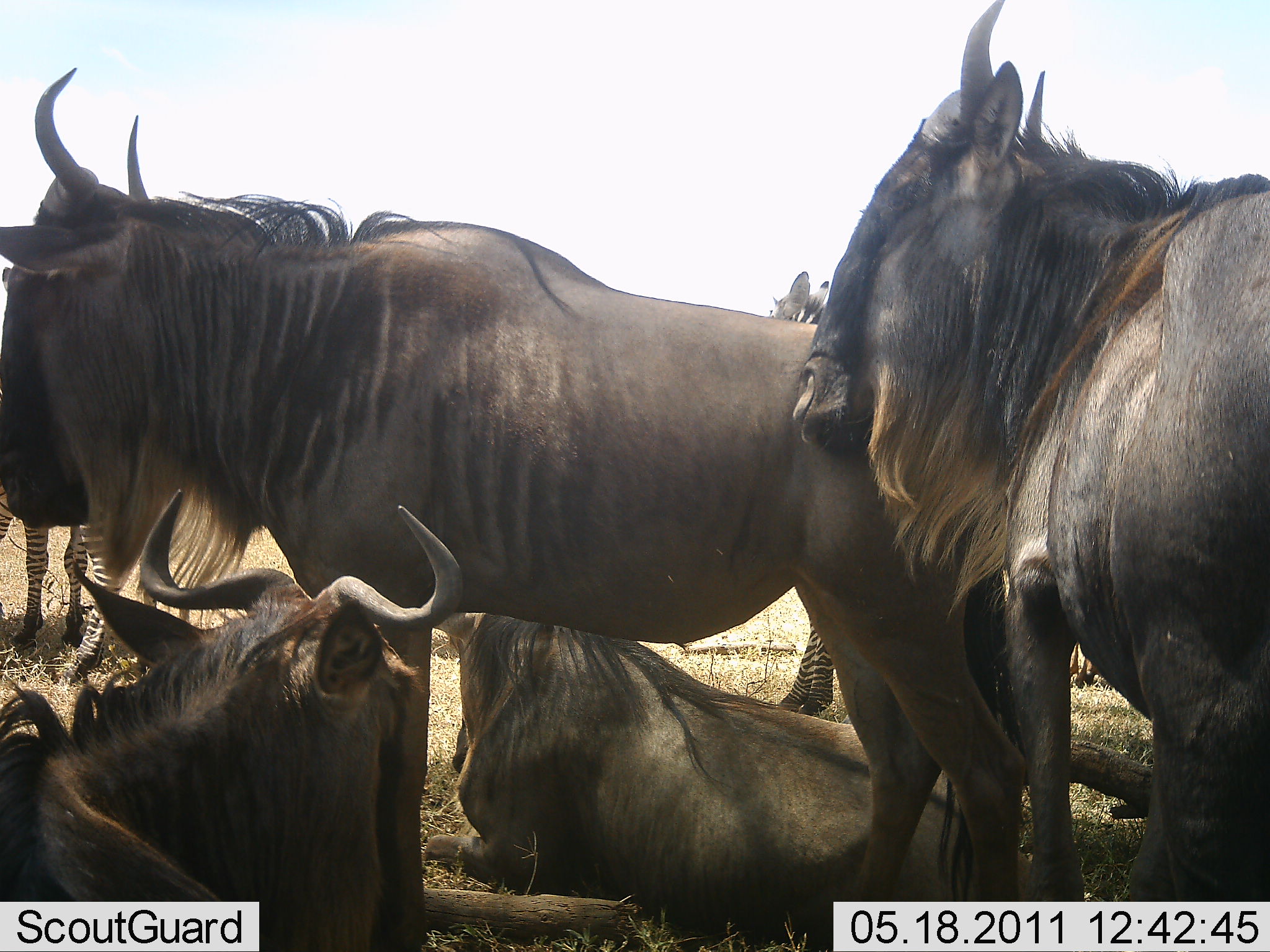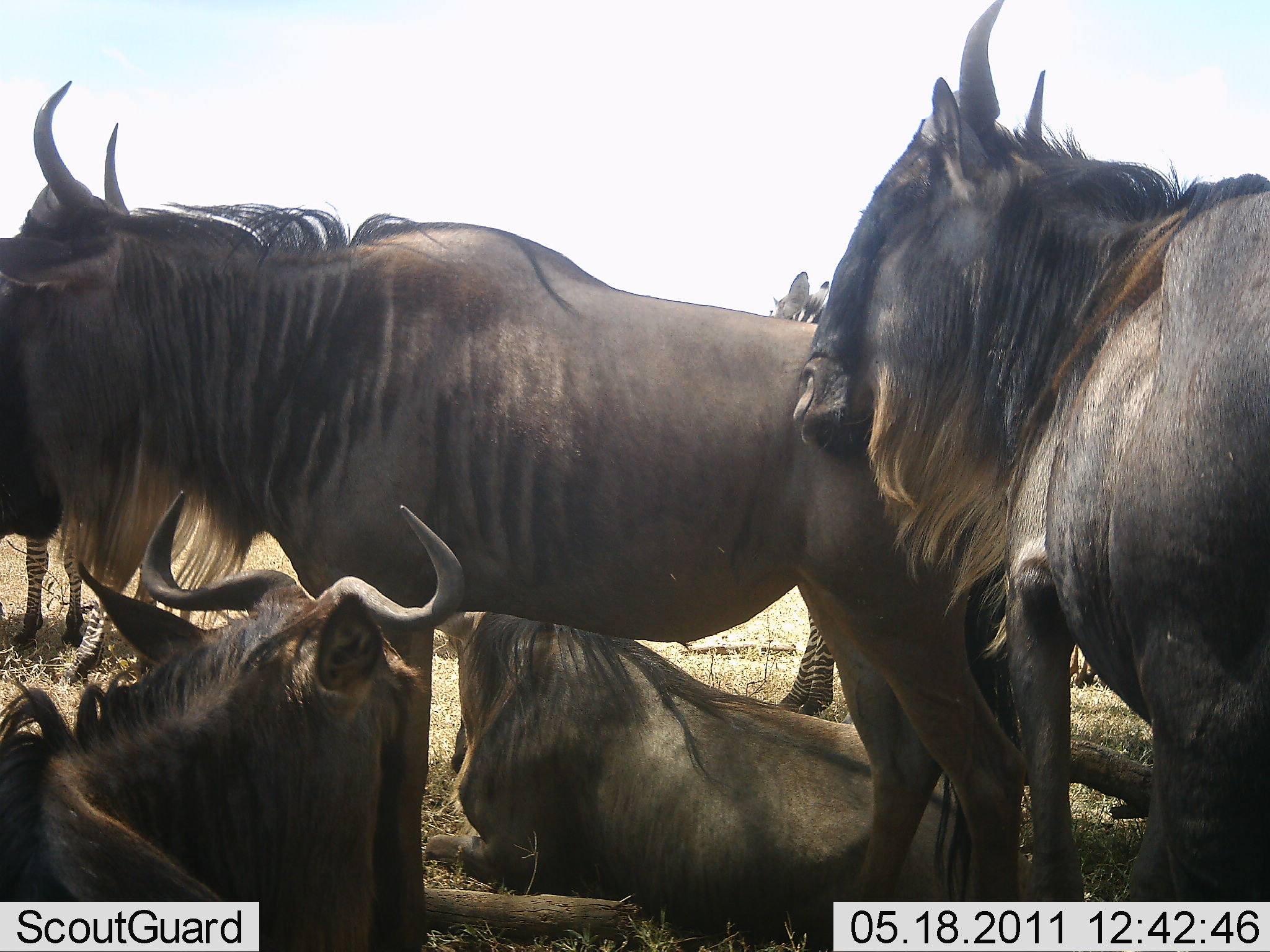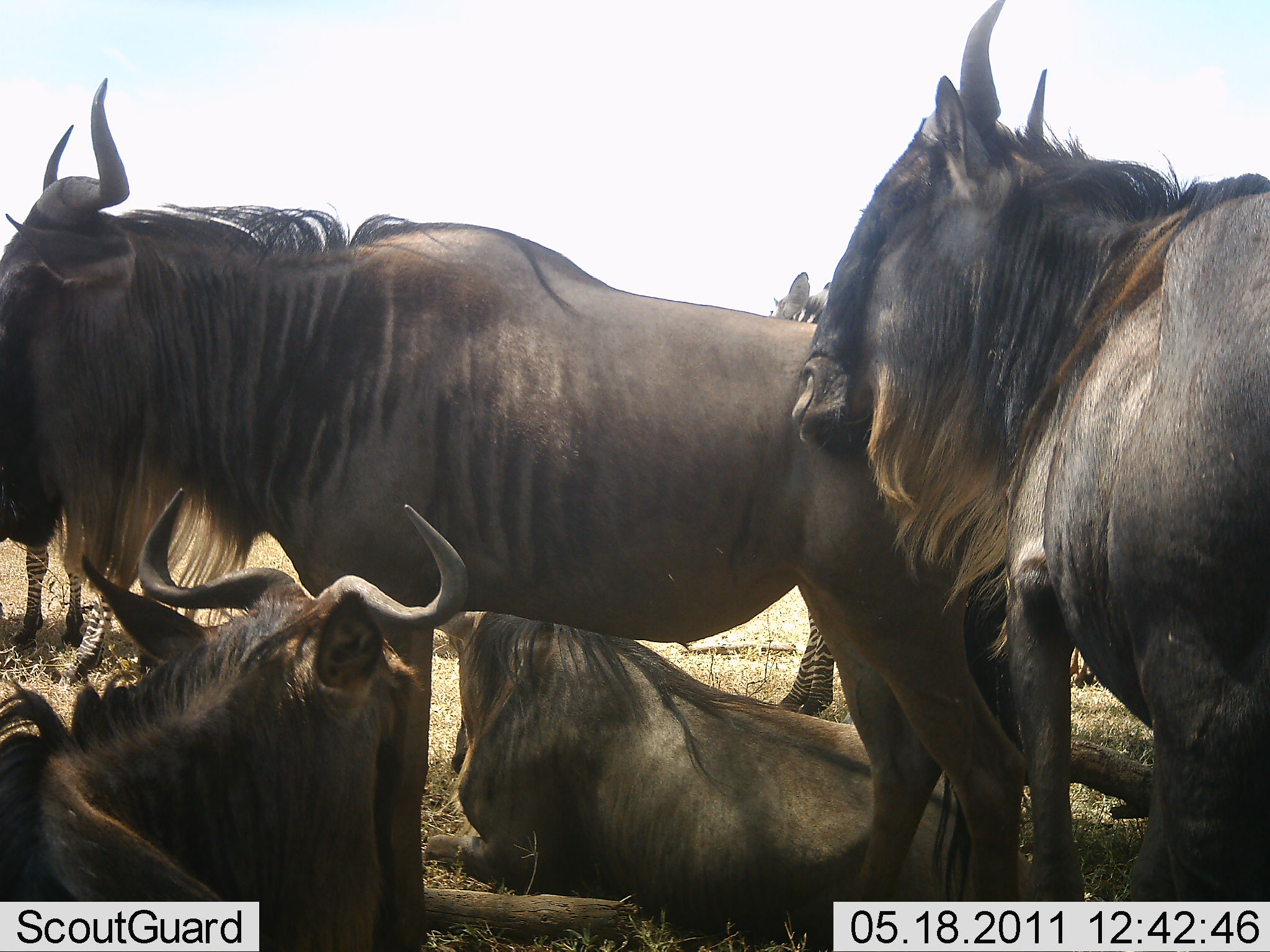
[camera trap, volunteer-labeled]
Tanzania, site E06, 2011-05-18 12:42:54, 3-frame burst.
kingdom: Animalia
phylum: Chordata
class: Mammalia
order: Artiodactyla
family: Bovidae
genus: Connochaetes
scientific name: Connochaetes taurinus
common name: blue wildebeest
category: wildebeest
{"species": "wildebeest (blue wildebeest) (Connochaetes taurinus)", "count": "4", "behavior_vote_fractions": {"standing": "75%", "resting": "92%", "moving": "8%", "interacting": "0%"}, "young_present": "0%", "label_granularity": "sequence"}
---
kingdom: Animalia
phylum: Chordata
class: Mammalia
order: Perissodactyla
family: Equidae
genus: Equus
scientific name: Equus quagga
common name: plains zebra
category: zebra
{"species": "zebra (plains zebra) (Equus quagga)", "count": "2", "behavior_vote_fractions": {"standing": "100%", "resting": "0%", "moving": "0%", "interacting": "0%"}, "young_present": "0%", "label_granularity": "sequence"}